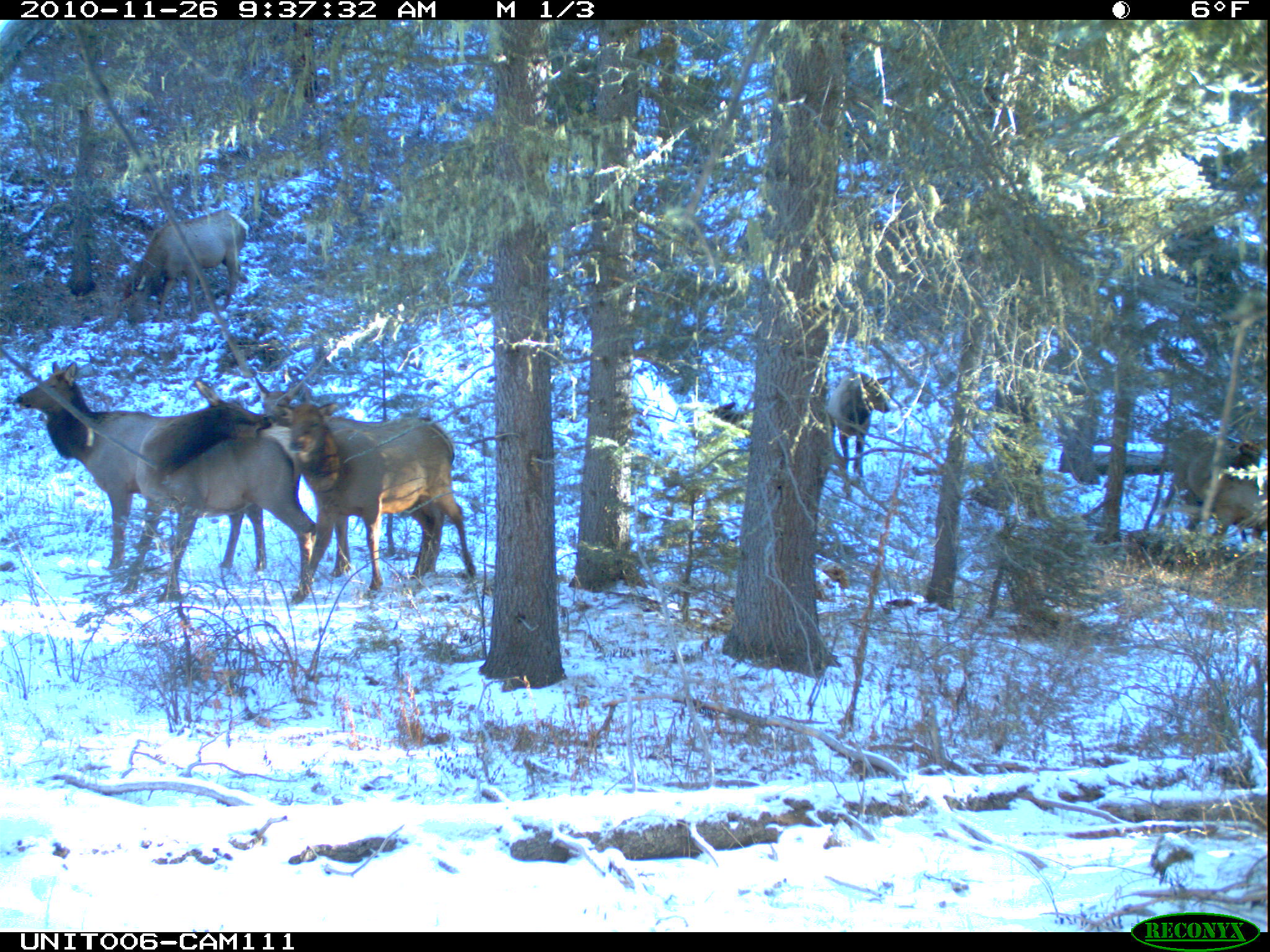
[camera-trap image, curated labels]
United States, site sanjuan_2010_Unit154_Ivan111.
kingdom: Animalia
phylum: Chordata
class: Mammalia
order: Artiodactyla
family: Cervidae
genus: Cervus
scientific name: Cervus elaphus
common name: red deer